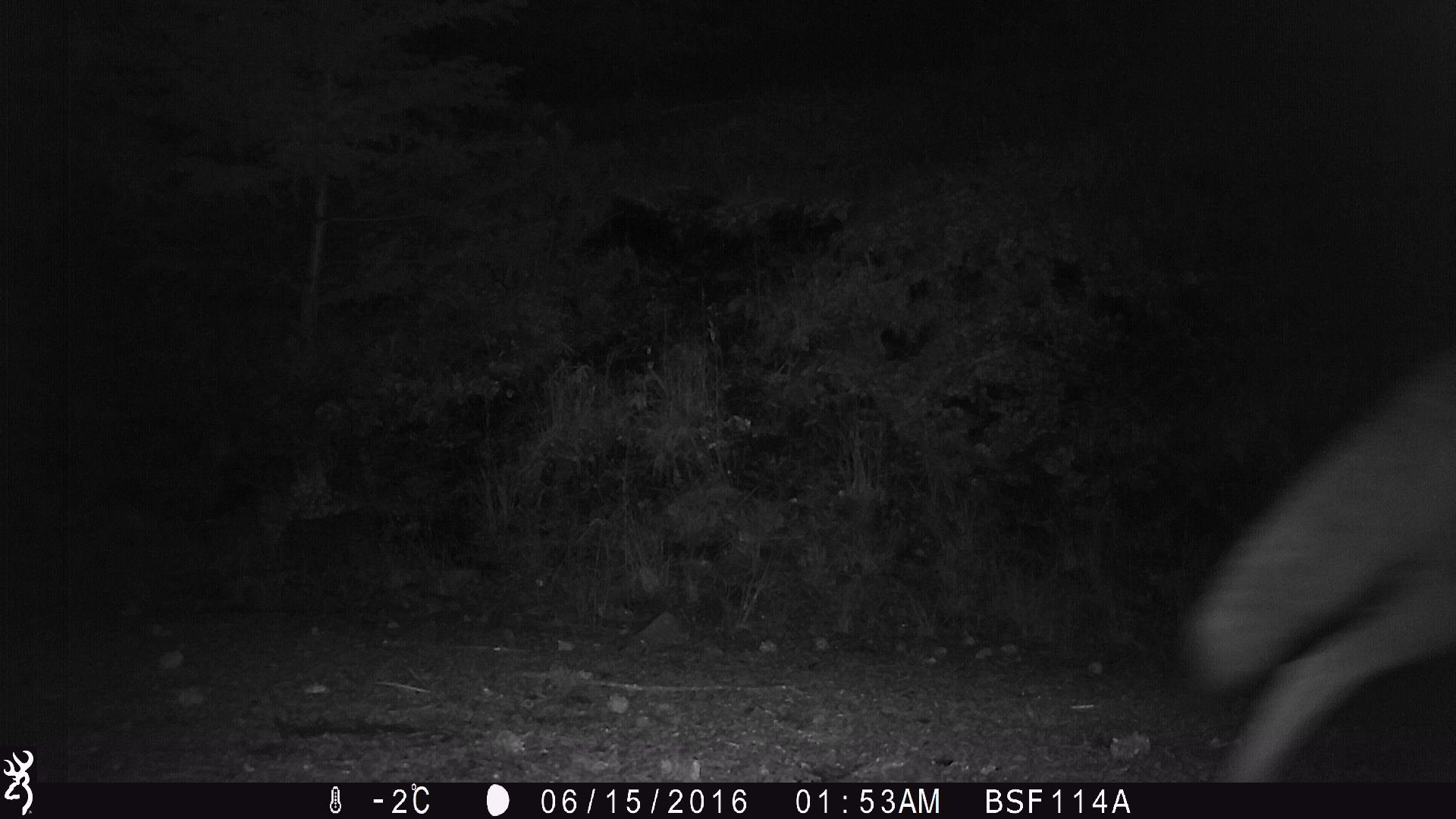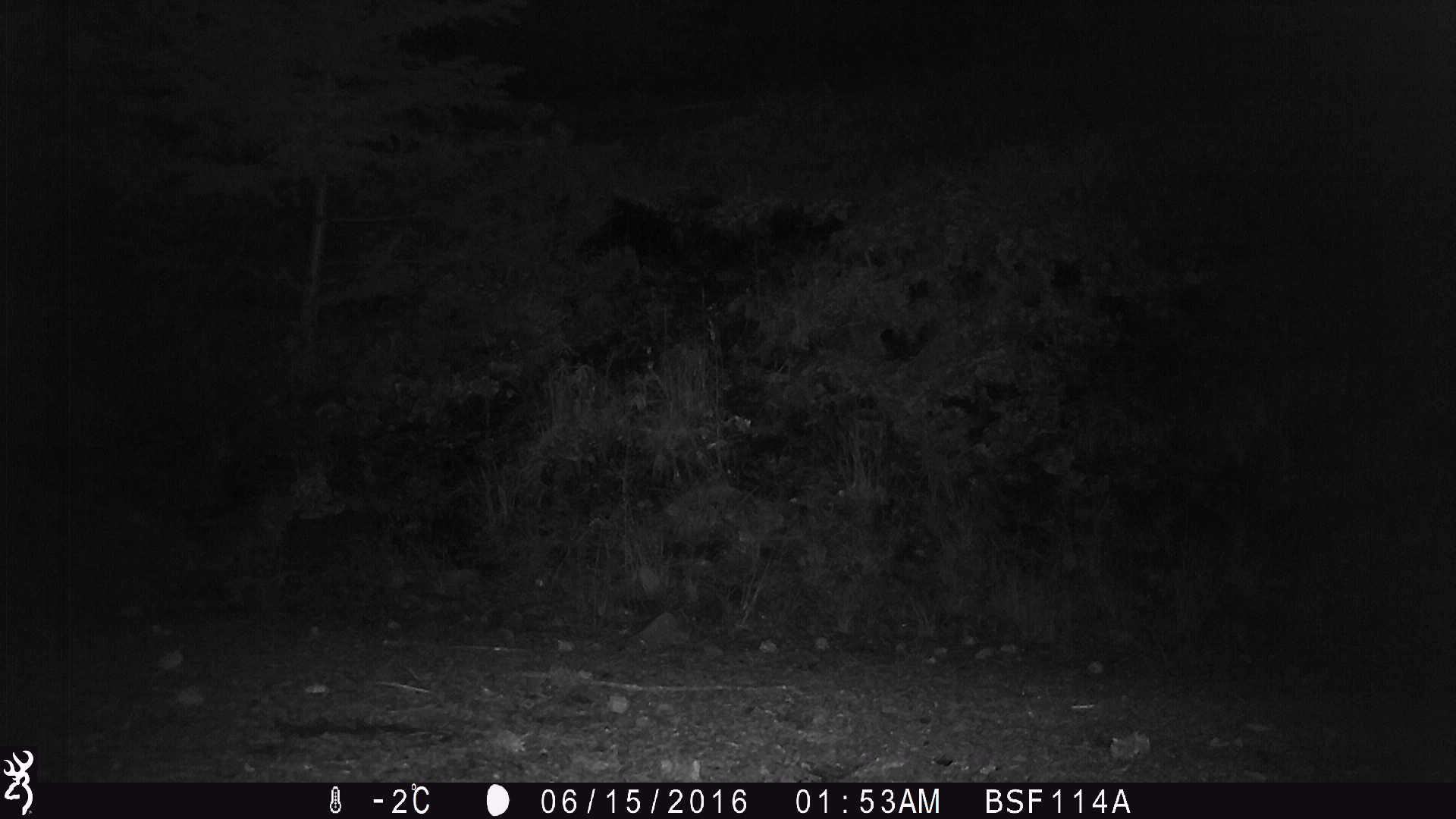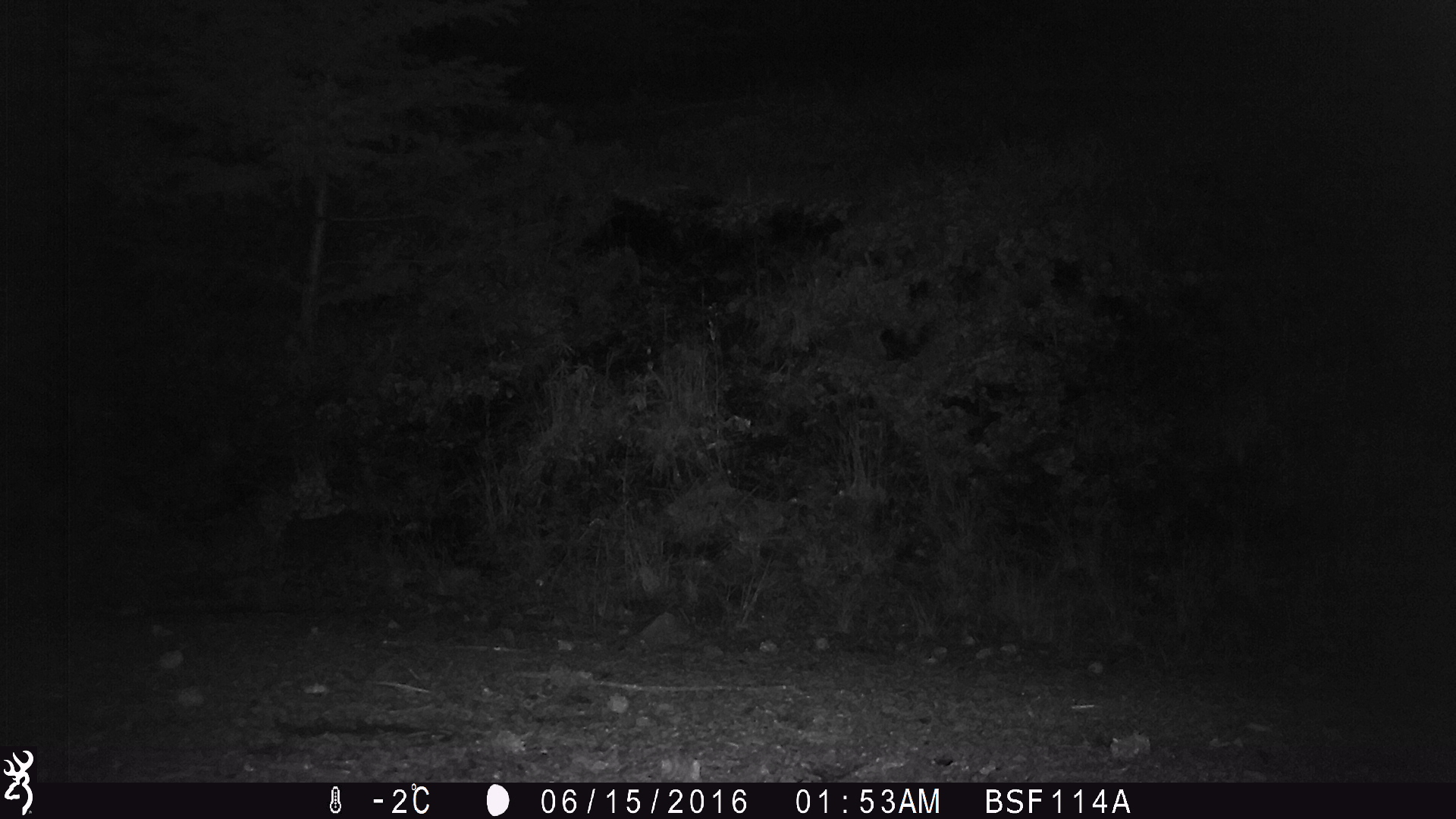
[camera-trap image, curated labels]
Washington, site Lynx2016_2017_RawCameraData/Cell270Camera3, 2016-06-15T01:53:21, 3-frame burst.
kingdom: Animalia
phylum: Chordata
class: Mammalia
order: Carnivora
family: Canidae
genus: Canis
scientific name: Canis latrans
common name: coyote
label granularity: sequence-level